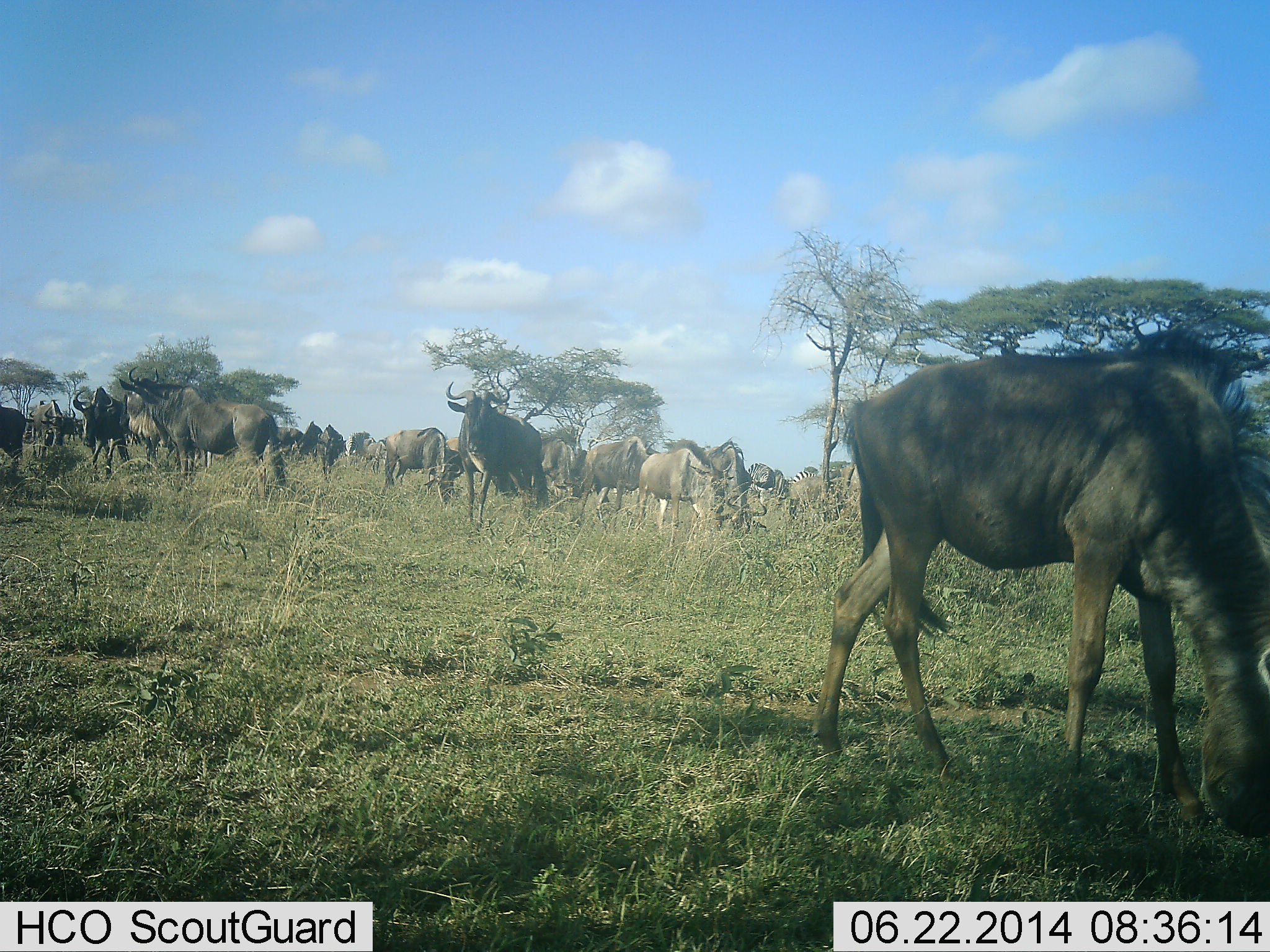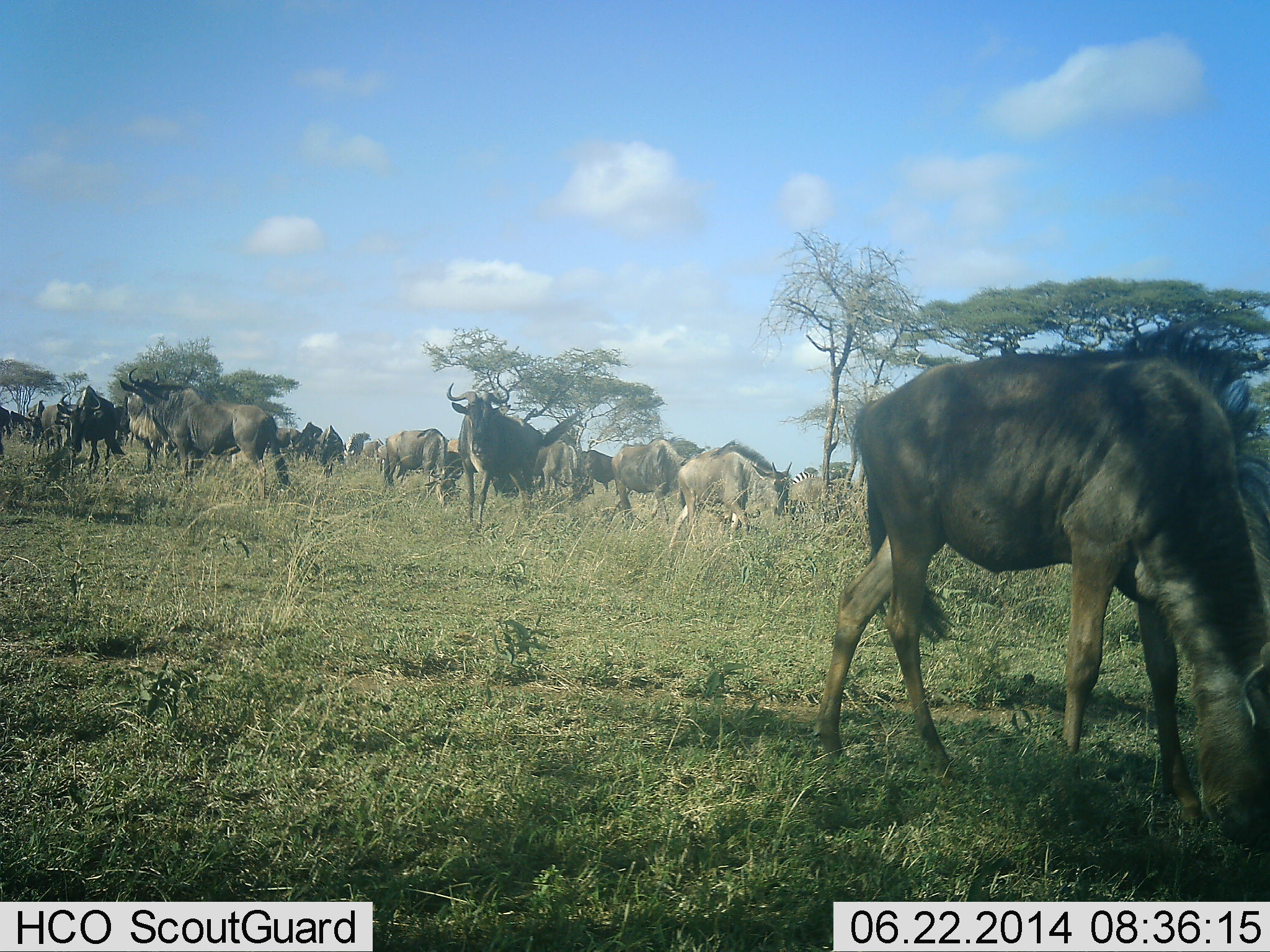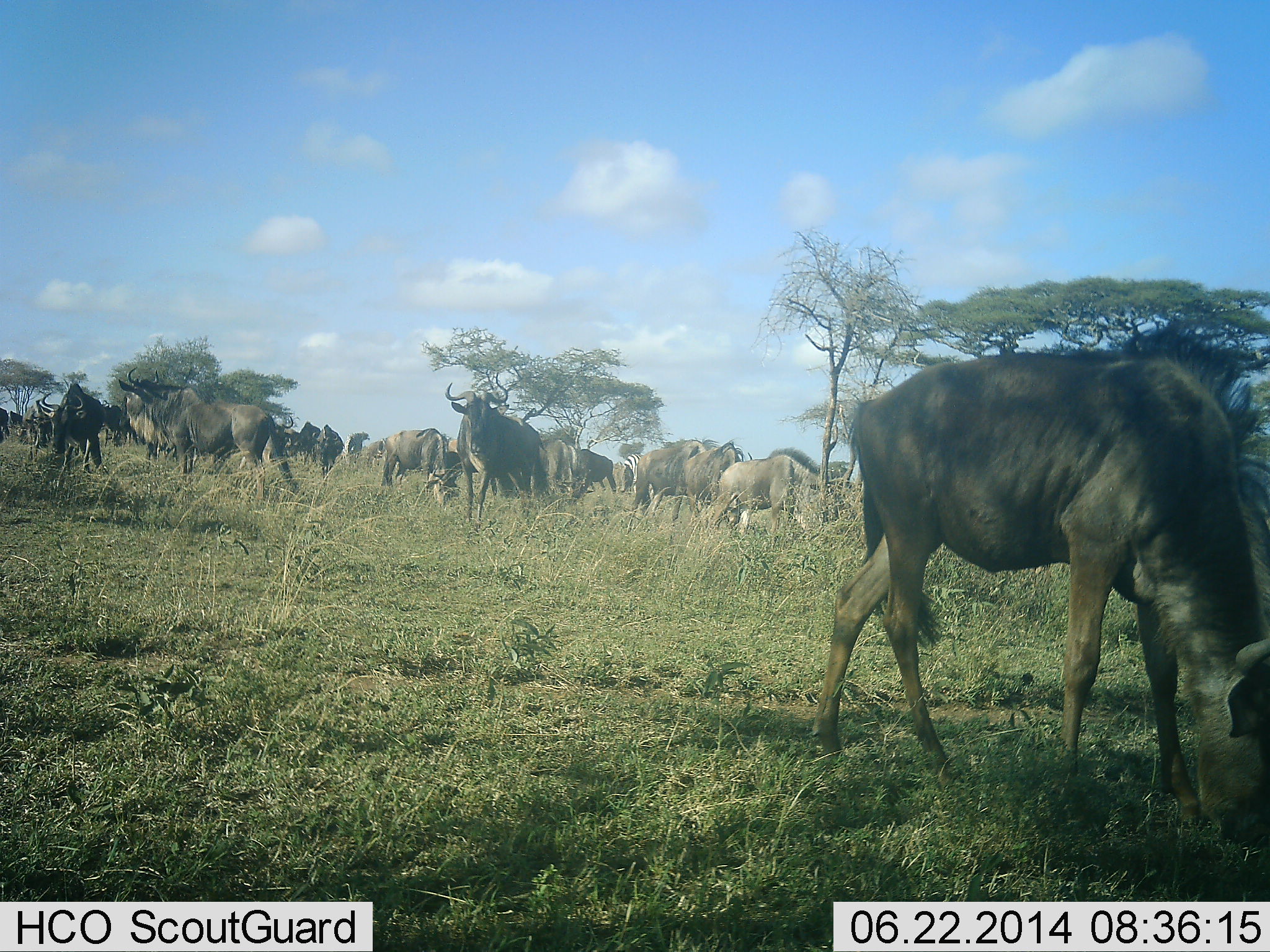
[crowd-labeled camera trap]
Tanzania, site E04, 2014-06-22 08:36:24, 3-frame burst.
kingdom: Animalia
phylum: Chordata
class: Mammalia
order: Artiodactyla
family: Bovidae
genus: Connochaetes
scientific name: Connochaetes taurinus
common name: blue wildebeest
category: wildebeest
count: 11-50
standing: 73%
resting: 9%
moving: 82%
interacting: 9%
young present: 0%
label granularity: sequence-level